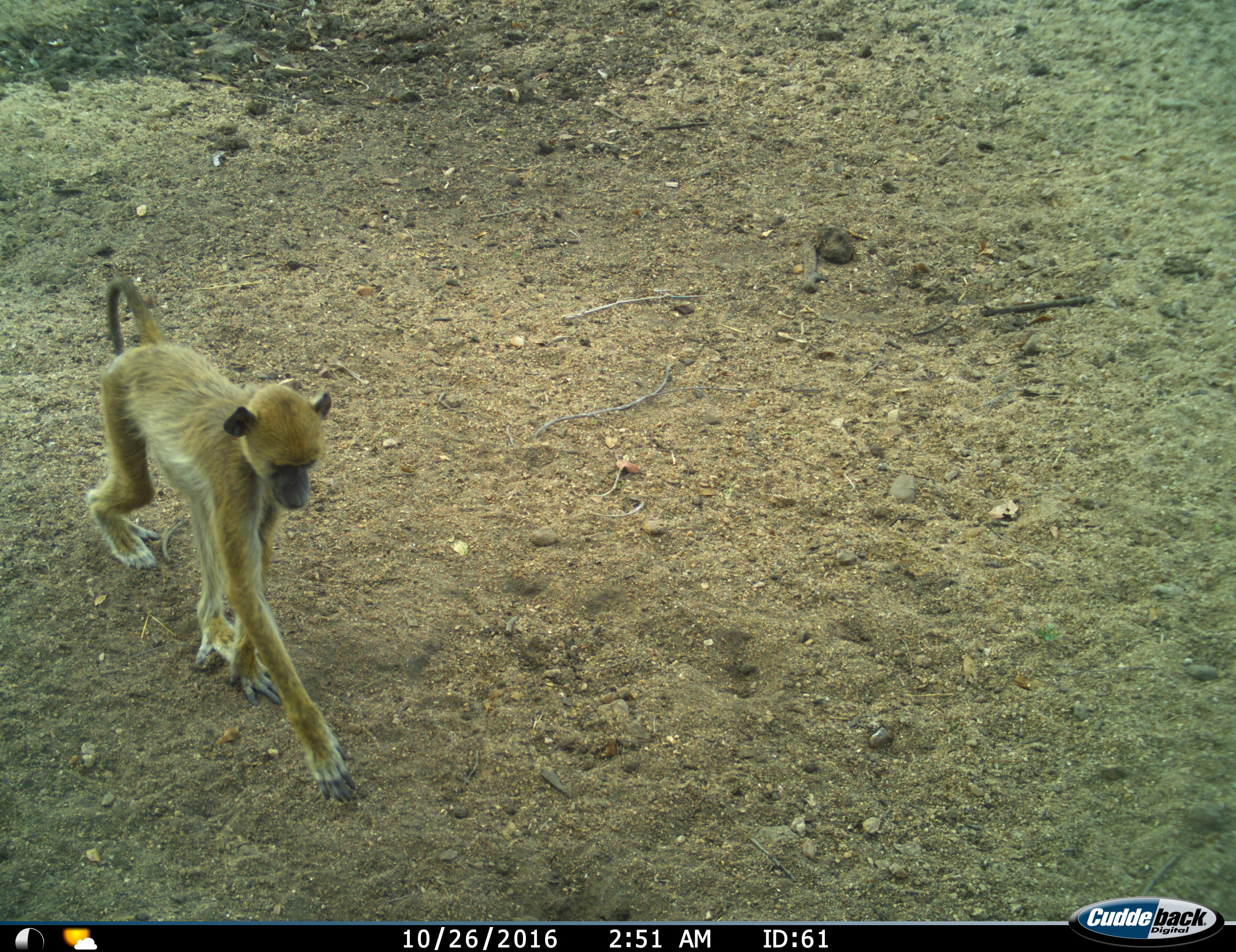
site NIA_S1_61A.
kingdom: Animalia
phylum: Chordata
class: Mammalia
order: Primates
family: Cercopithecidae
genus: Papio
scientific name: Papio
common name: baboon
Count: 1.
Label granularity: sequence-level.